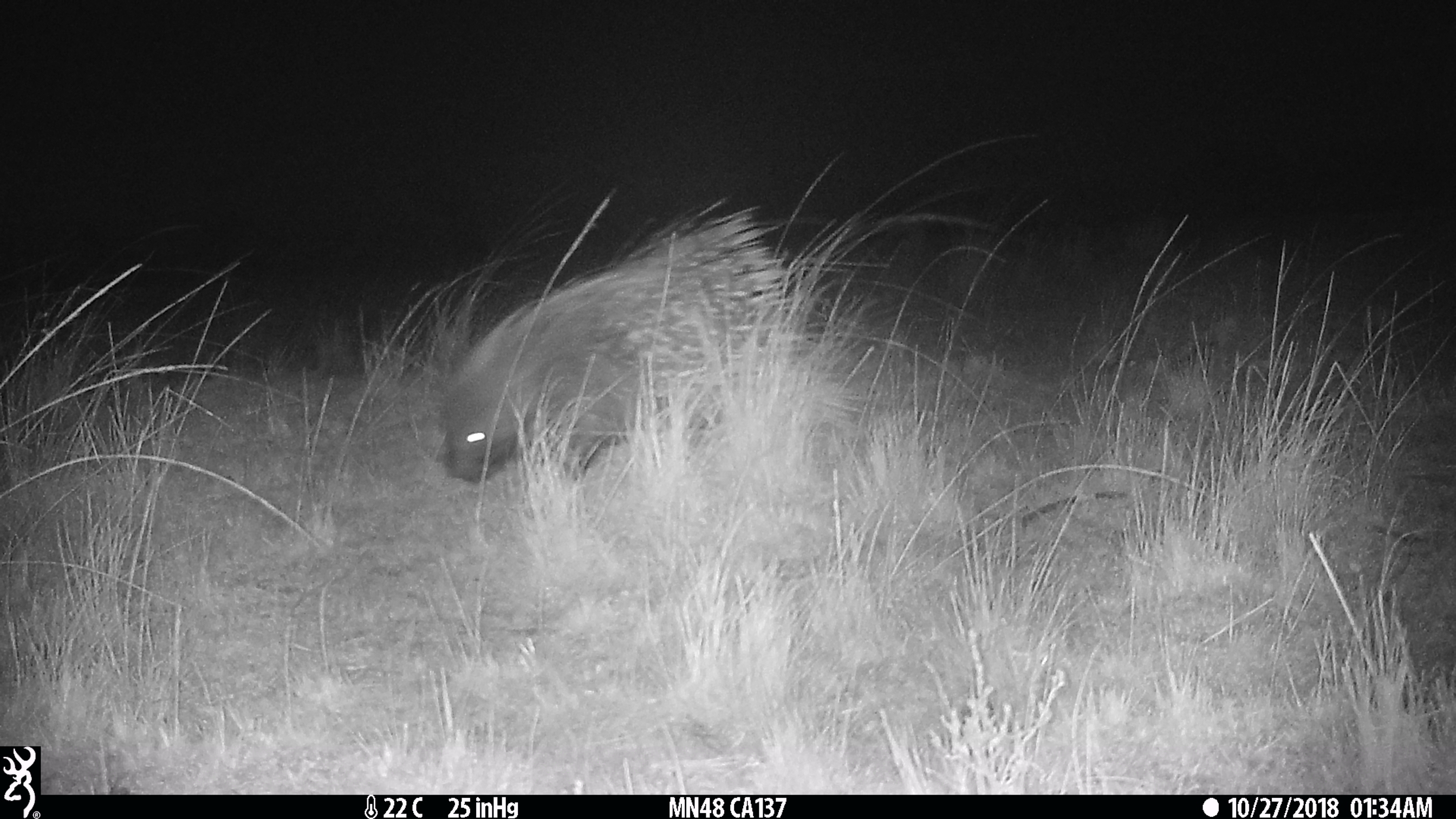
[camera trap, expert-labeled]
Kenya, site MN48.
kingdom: Animalia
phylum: Chordata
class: Mammalia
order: Rodentia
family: Hystricidae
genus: Hystrix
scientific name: Hystrix africaeaustralis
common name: porcupine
Porcupine (Hystrix africaeaustralis).